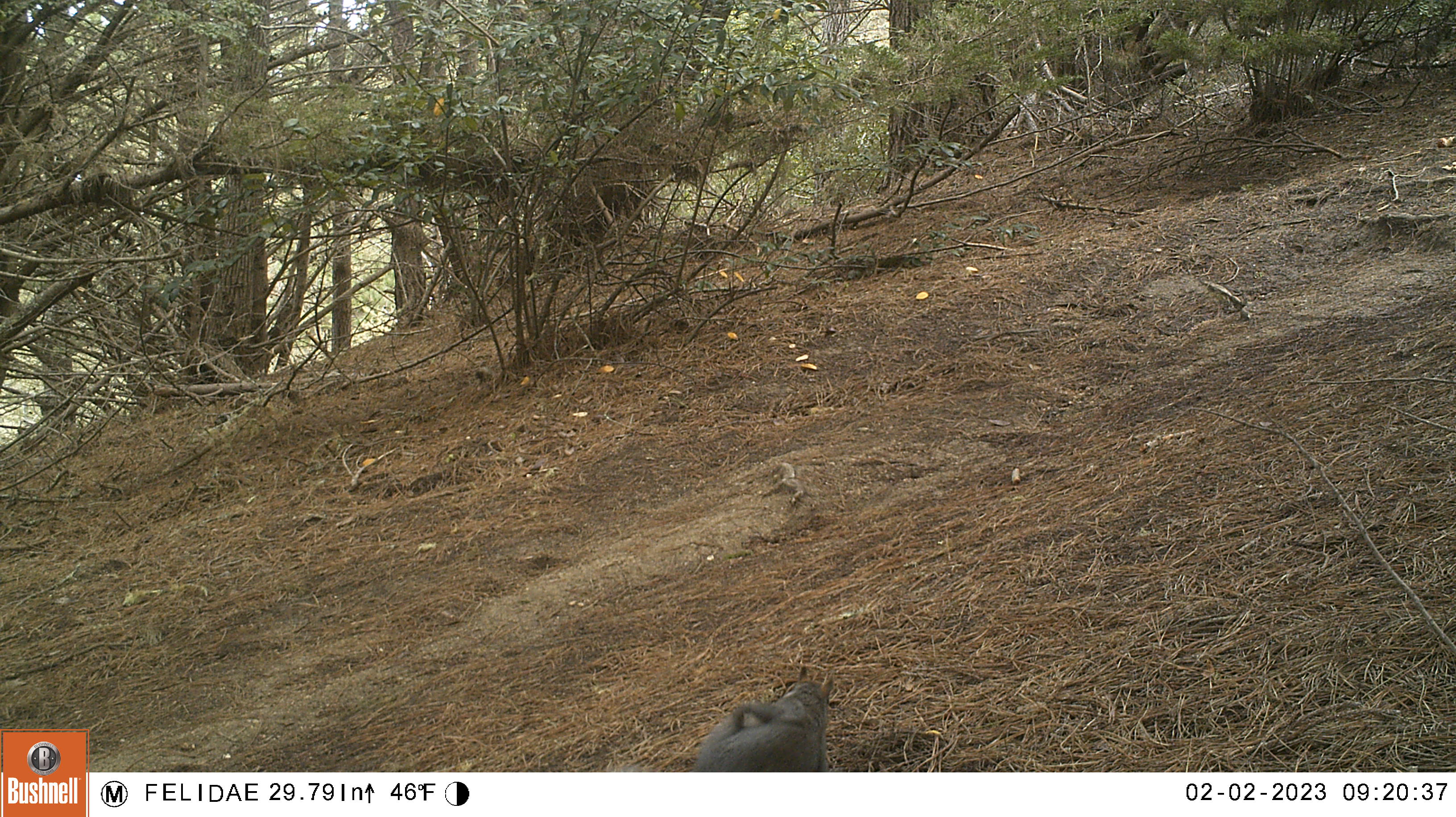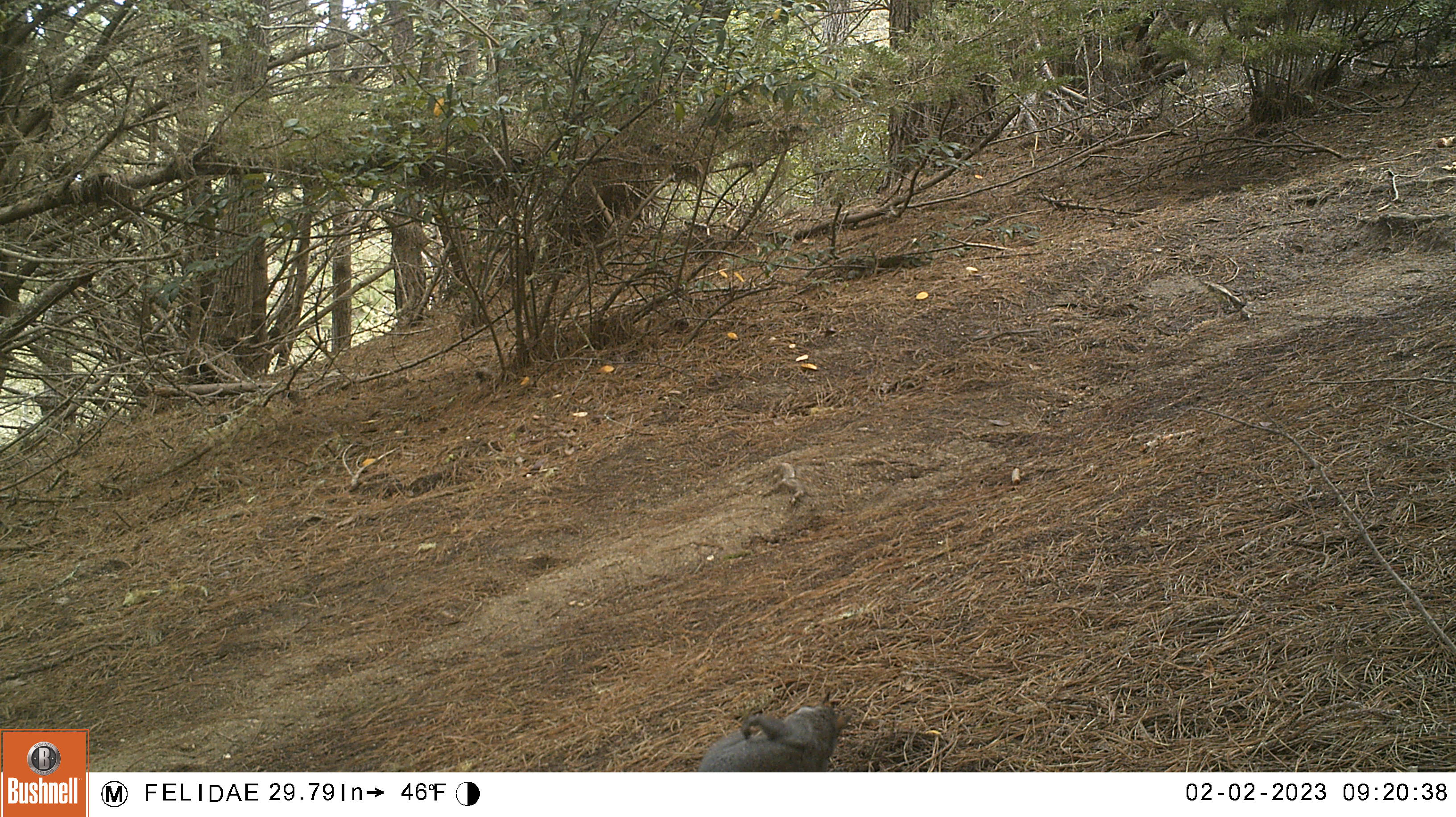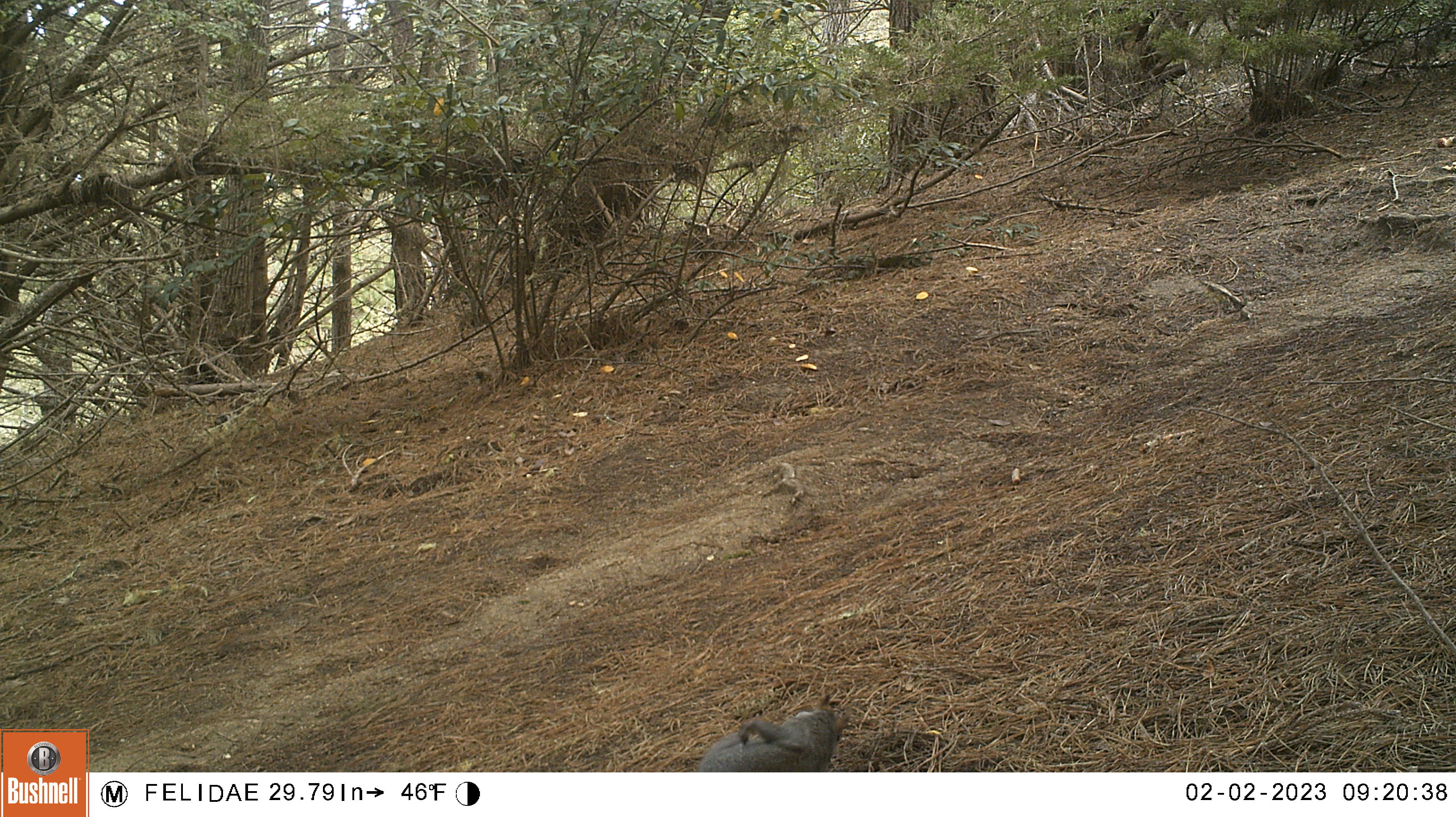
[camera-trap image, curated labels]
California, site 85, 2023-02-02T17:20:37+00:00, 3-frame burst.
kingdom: Animalia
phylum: Chordata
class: Mammalia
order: Rodentia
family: Sciuridae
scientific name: Sciuridae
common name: squirrel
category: unknown squirrel